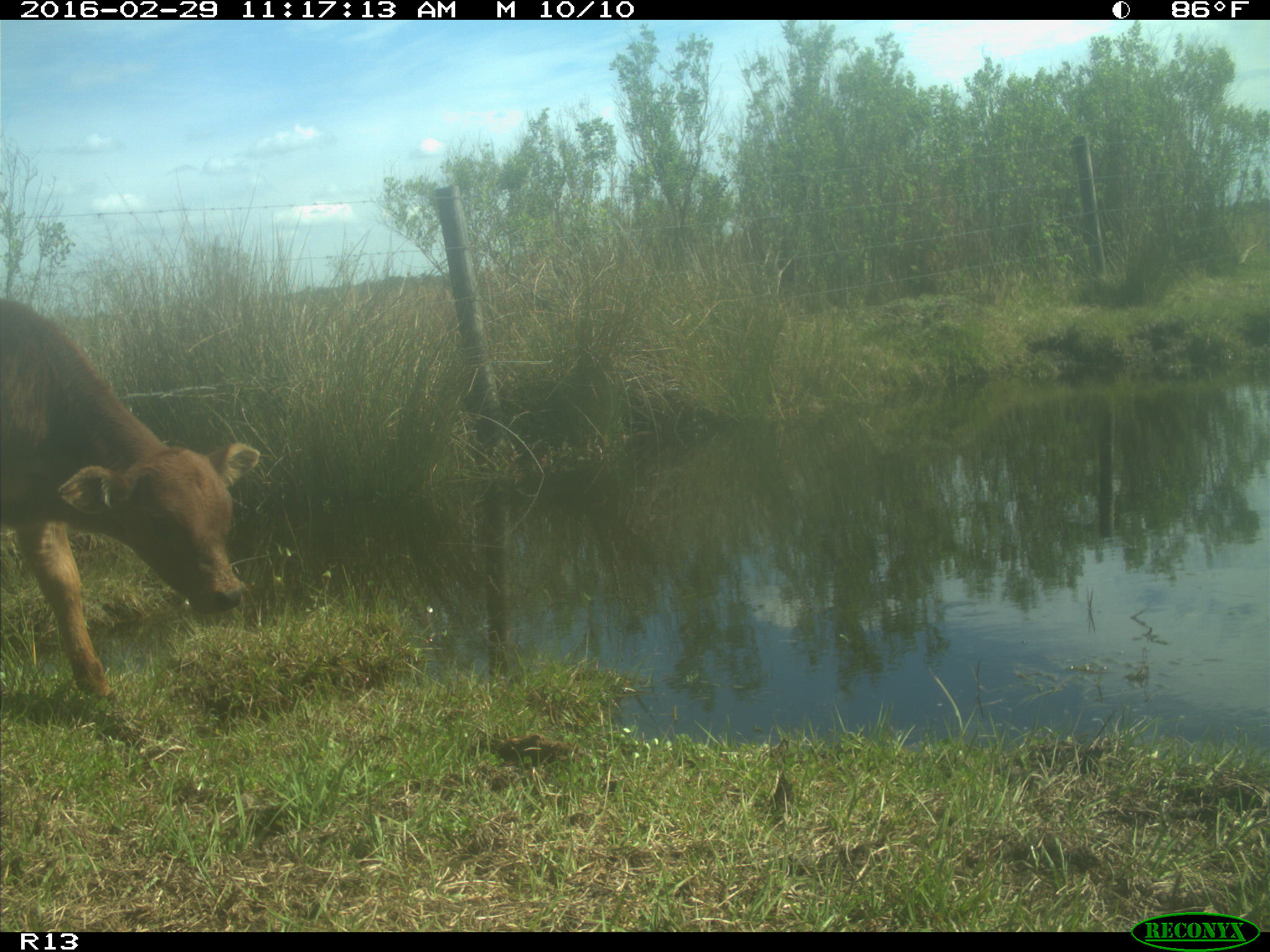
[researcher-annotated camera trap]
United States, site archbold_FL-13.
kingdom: Animalia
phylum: Chordata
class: Mammalia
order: Artiodactyla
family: Bovidae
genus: Bos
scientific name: Bos taurus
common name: domestic cow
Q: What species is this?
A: Bos taurus (domestic cow).